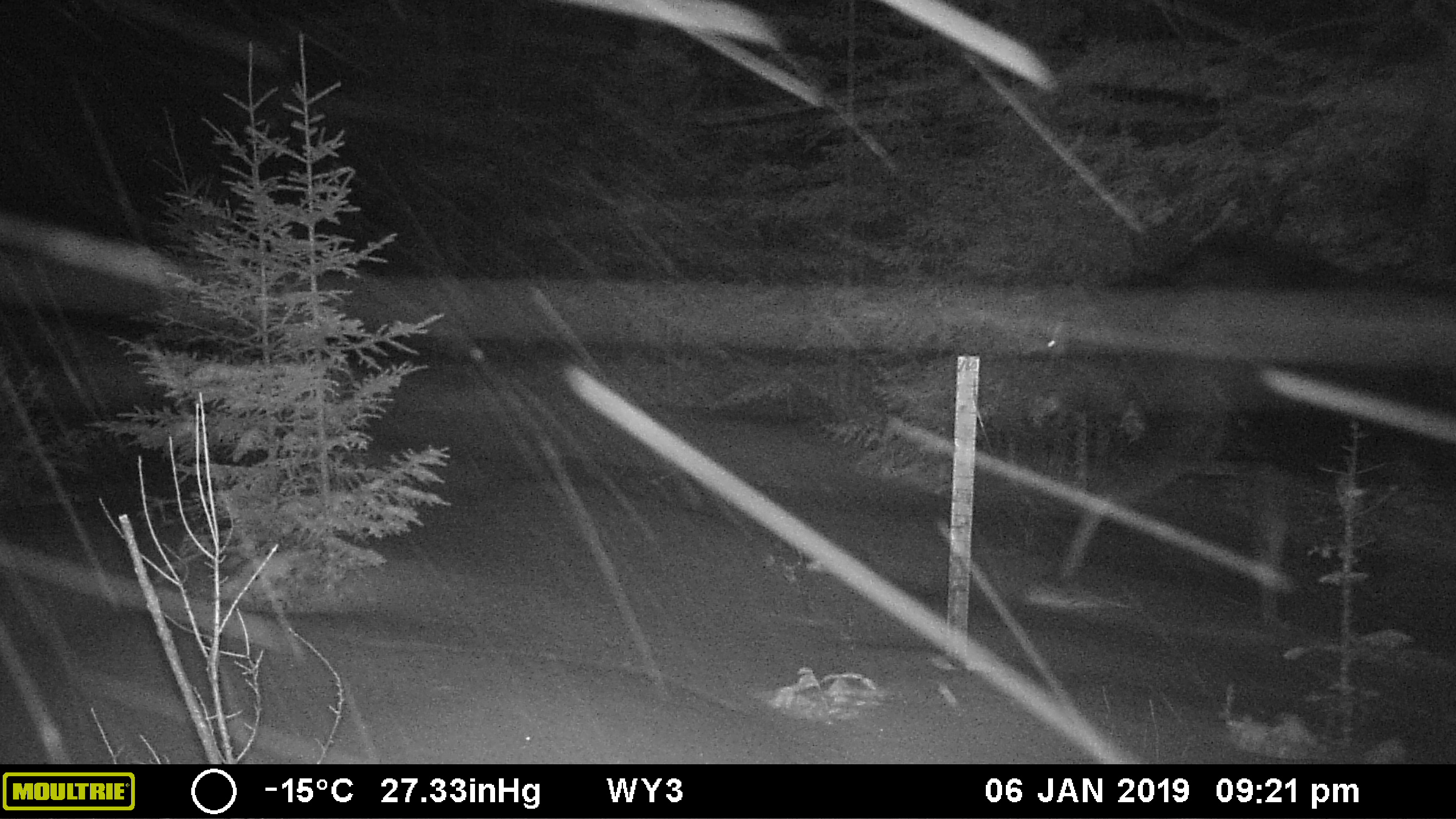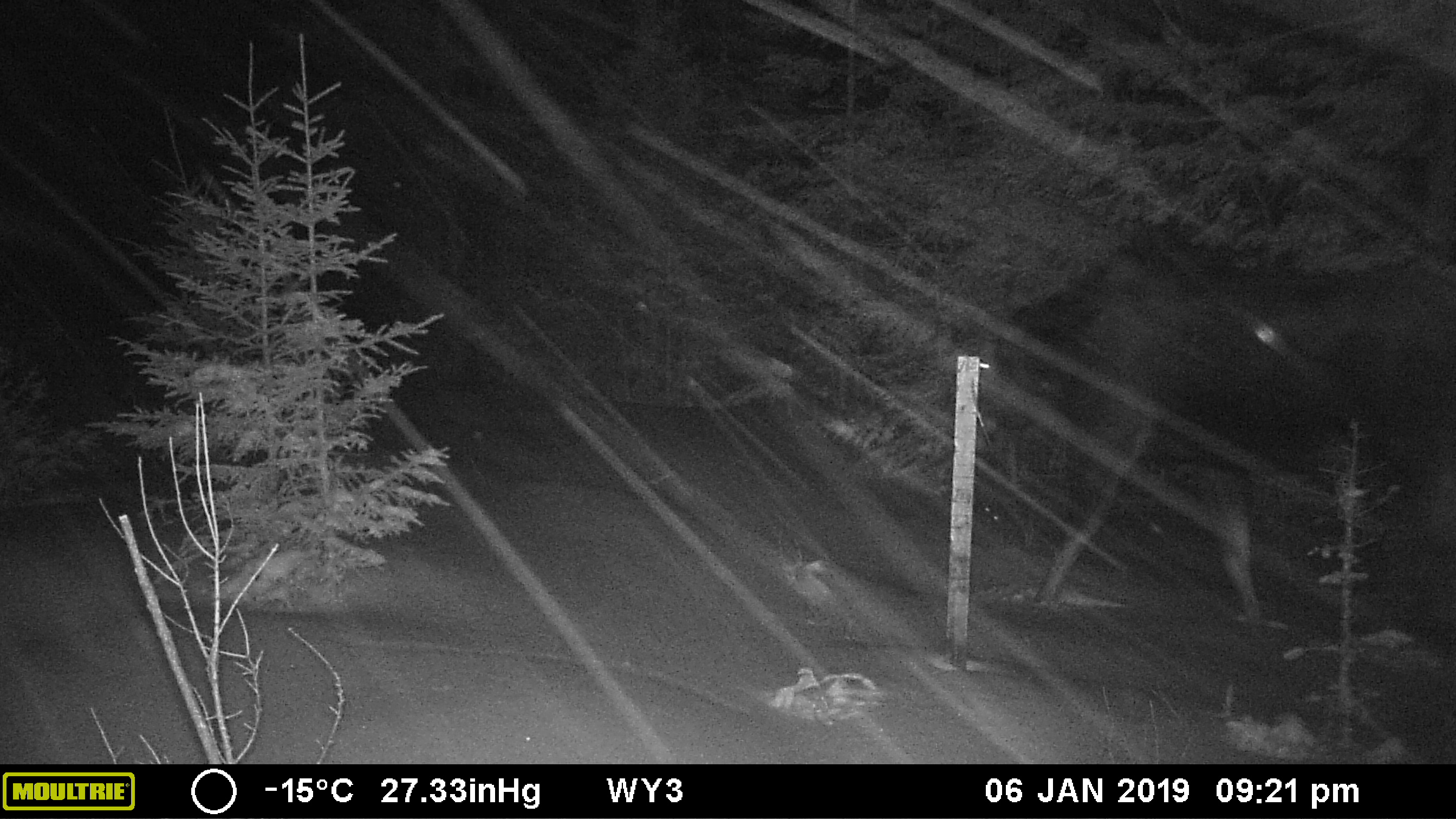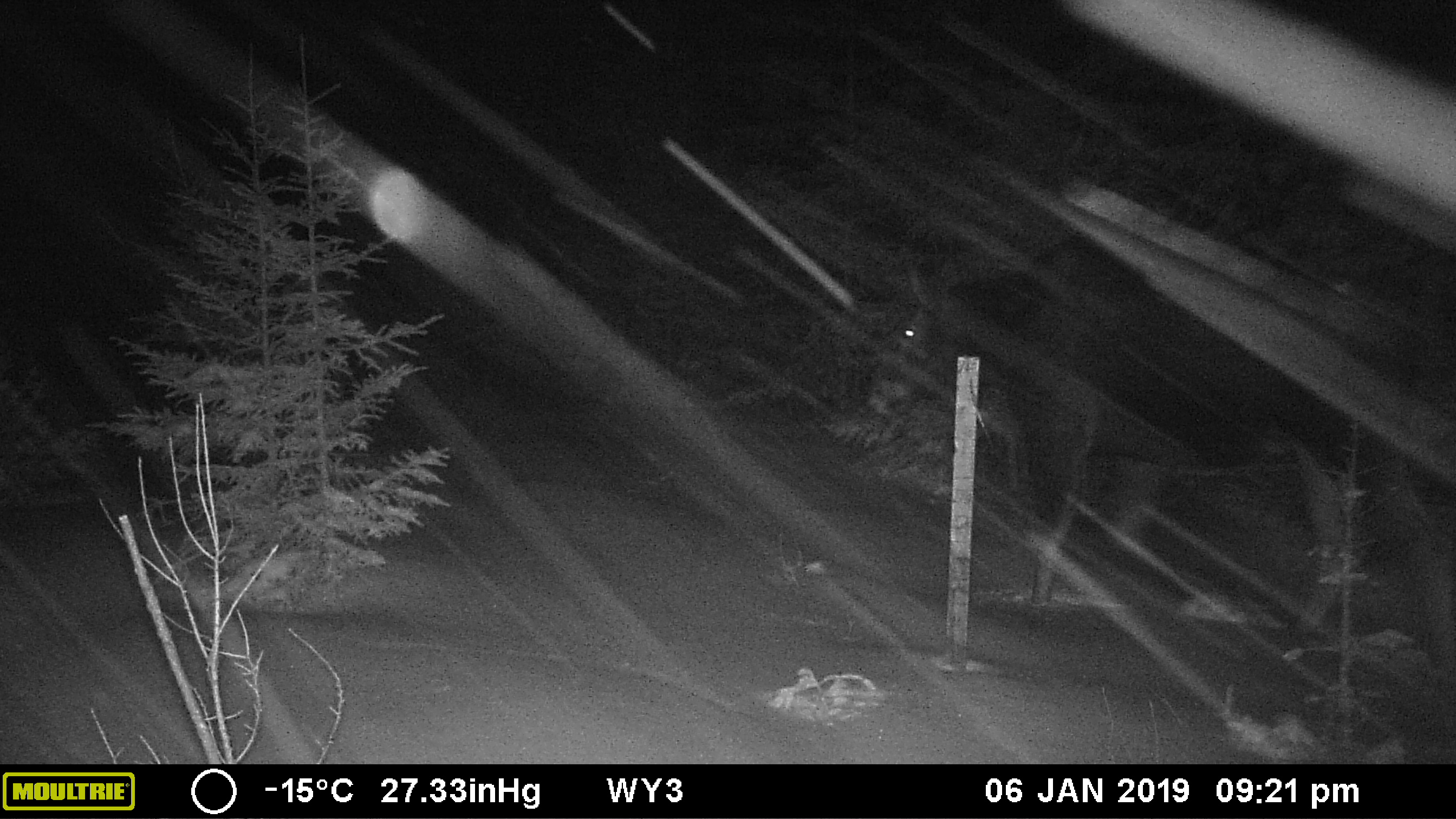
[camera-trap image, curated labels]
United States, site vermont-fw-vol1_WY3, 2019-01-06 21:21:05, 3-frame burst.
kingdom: Animalia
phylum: Chordata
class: Mammalia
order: Artiodactyla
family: Cervidae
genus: Alces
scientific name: Alces alces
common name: moose